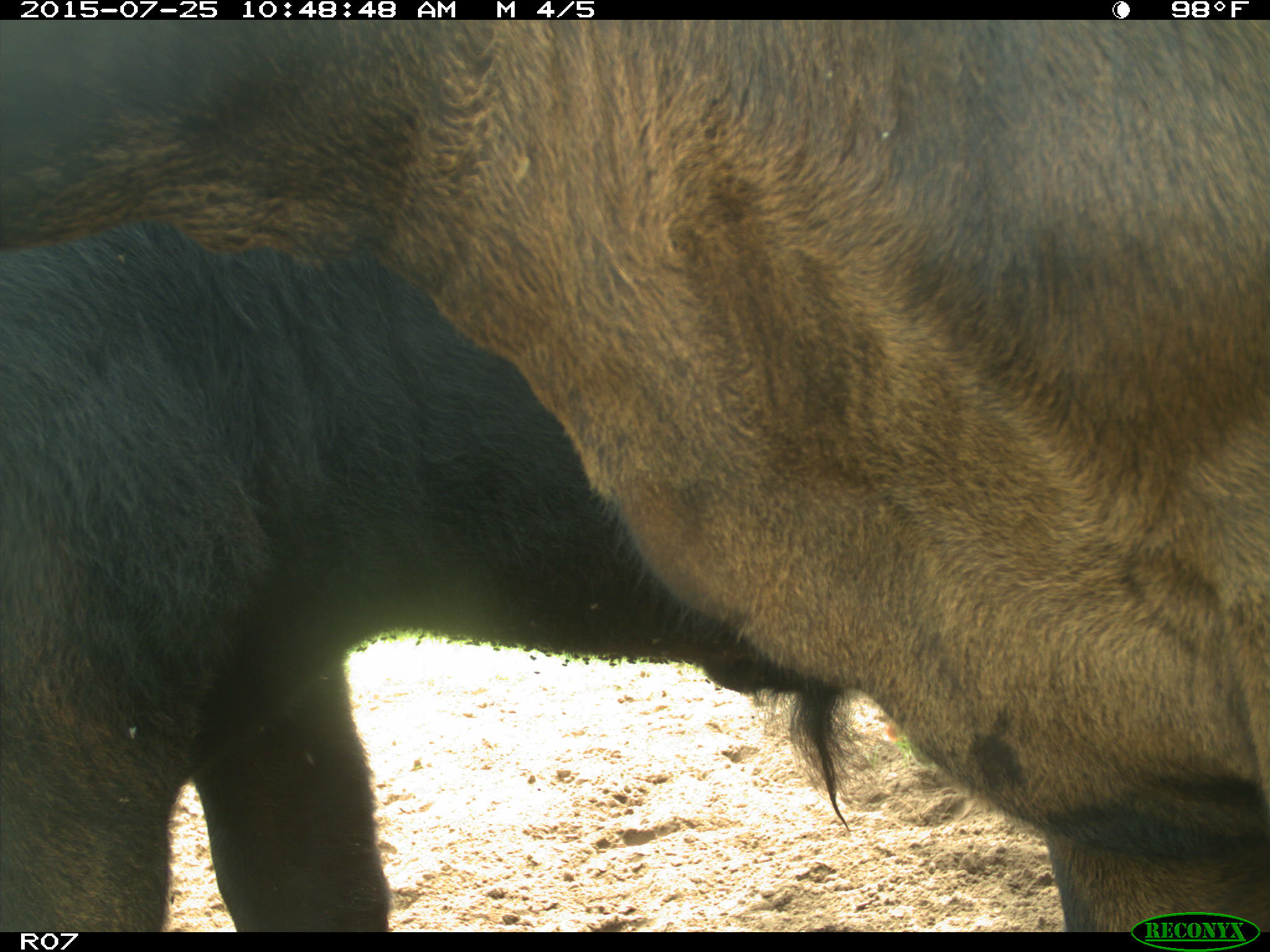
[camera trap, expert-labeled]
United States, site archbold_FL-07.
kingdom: Animalia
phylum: Chordata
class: Mammalia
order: Artiodactyla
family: Bovidae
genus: Bos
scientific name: Bos taurus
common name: domestic cow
Bos taurus (domestic cow).